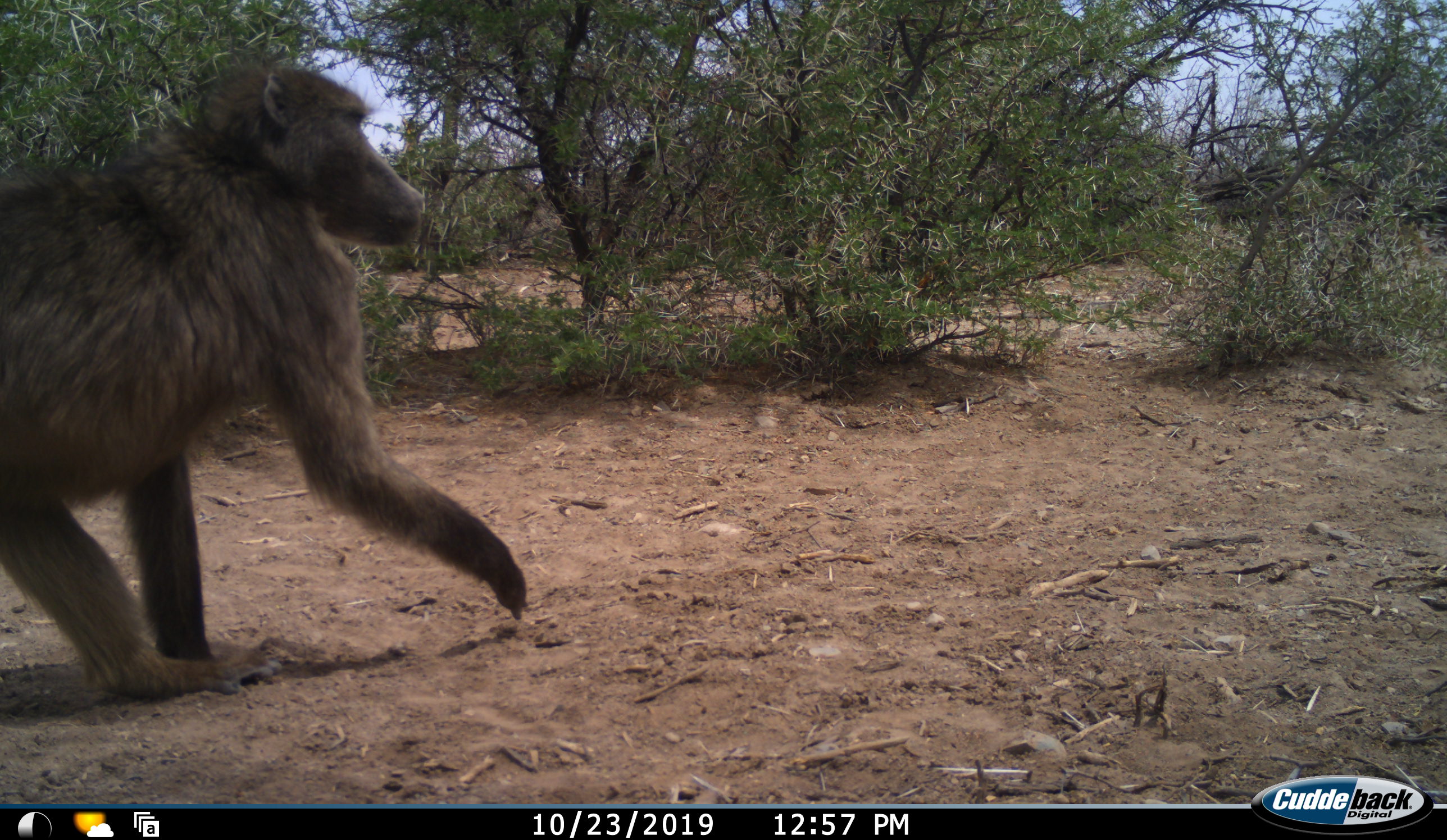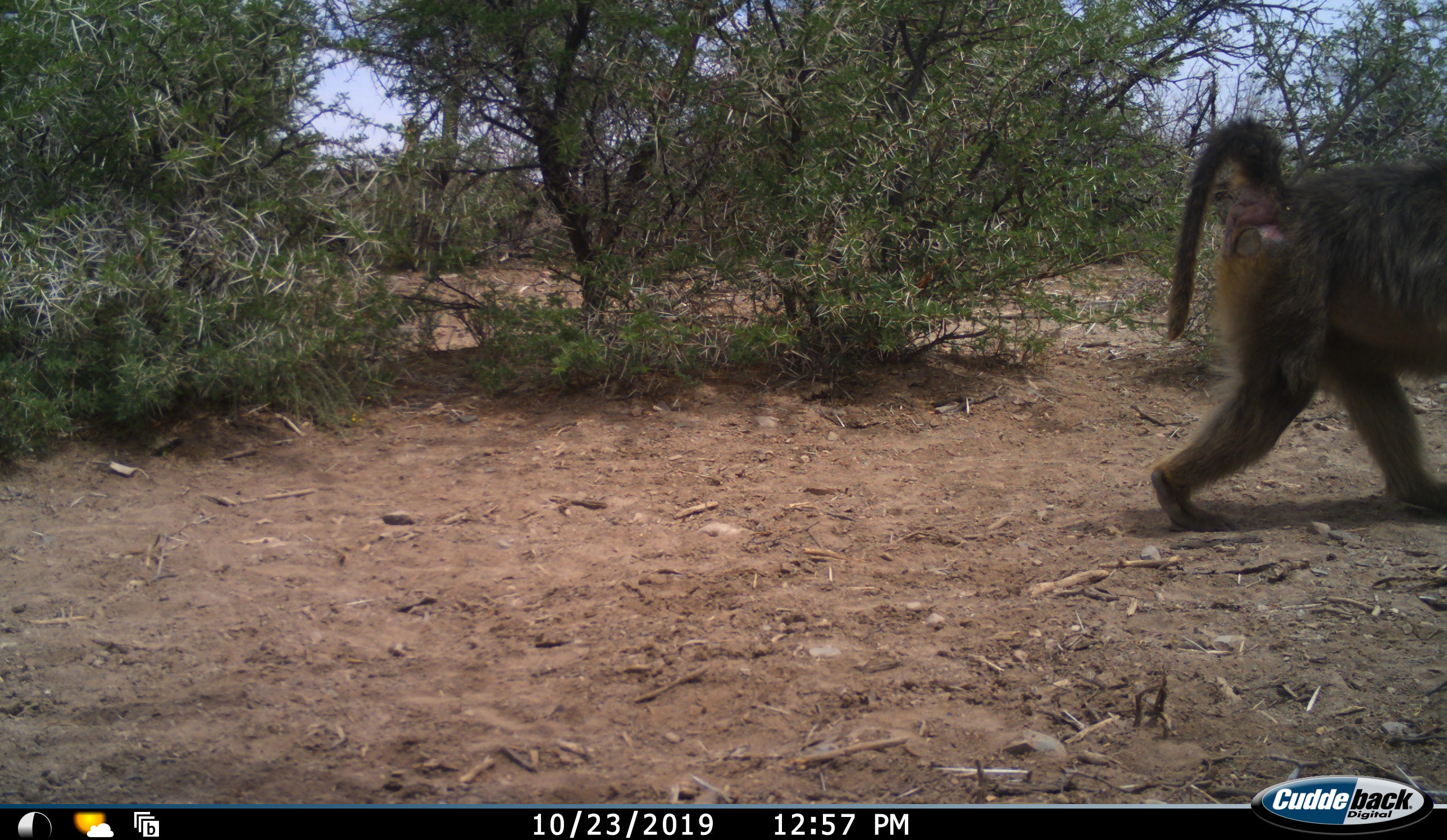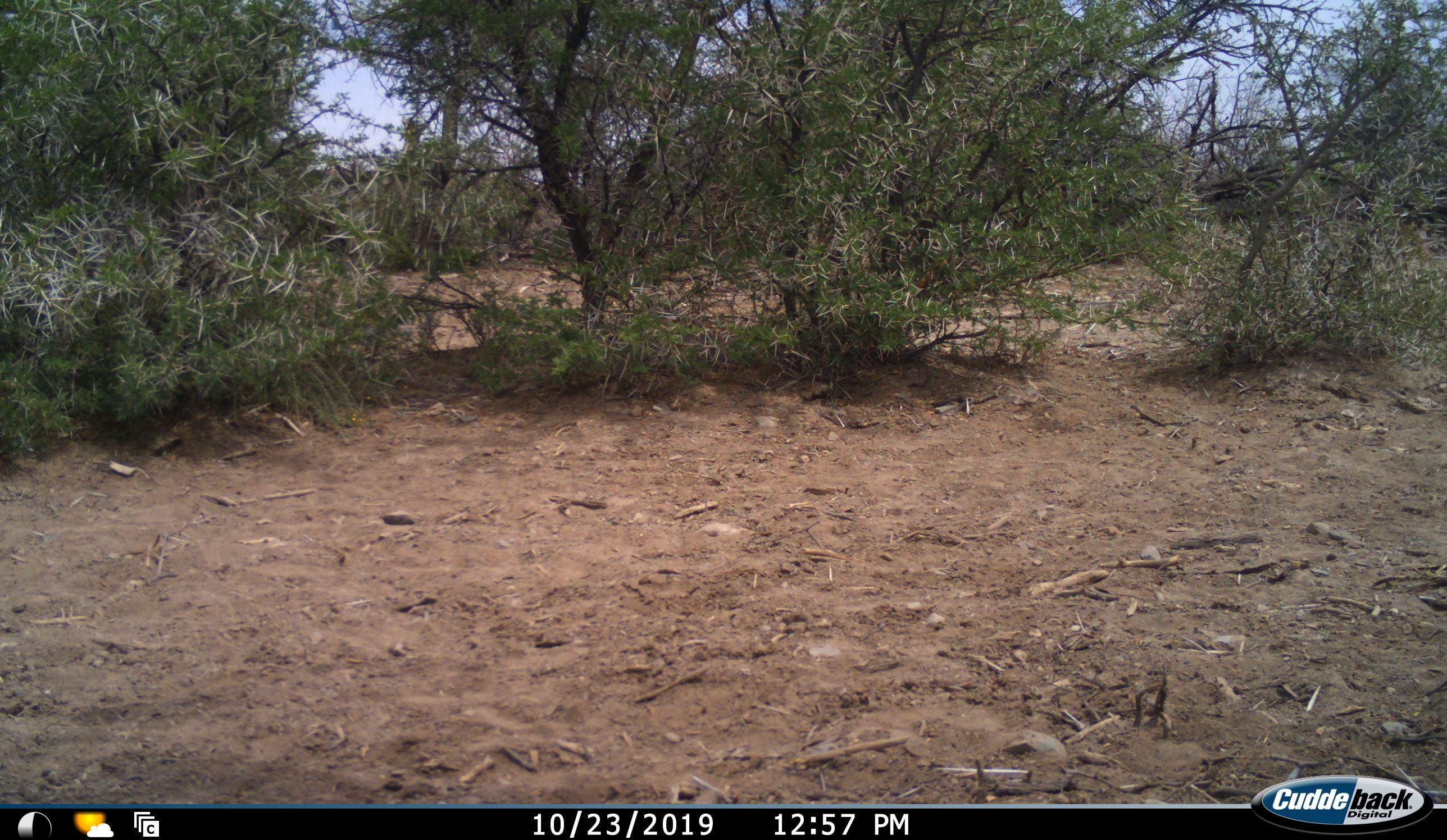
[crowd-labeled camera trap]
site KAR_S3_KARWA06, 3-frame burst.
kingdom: Animalia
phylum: Chordata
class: Mammalia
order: Primates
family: Cercopithecidae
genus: Papio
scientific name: Papio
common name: baboon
Baboon (Papio), count 1. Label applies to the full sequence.